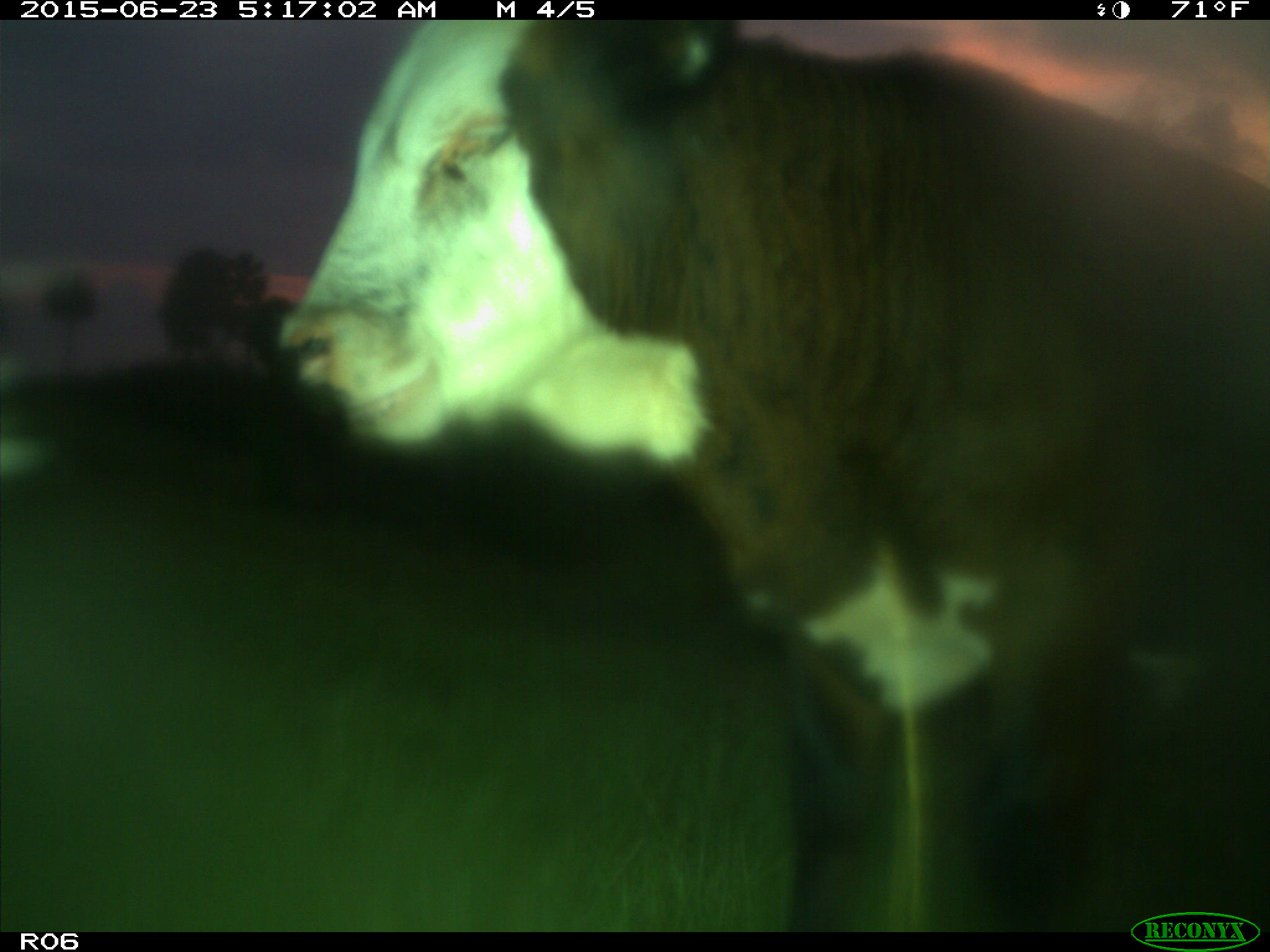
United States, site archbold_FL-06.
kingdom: Animalia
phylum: Chordata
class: Mammalia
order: Artiodactyla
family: Bovidae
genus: Bos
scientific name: Bos taurus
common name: domestic cow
Bos taurus (domestic cow).